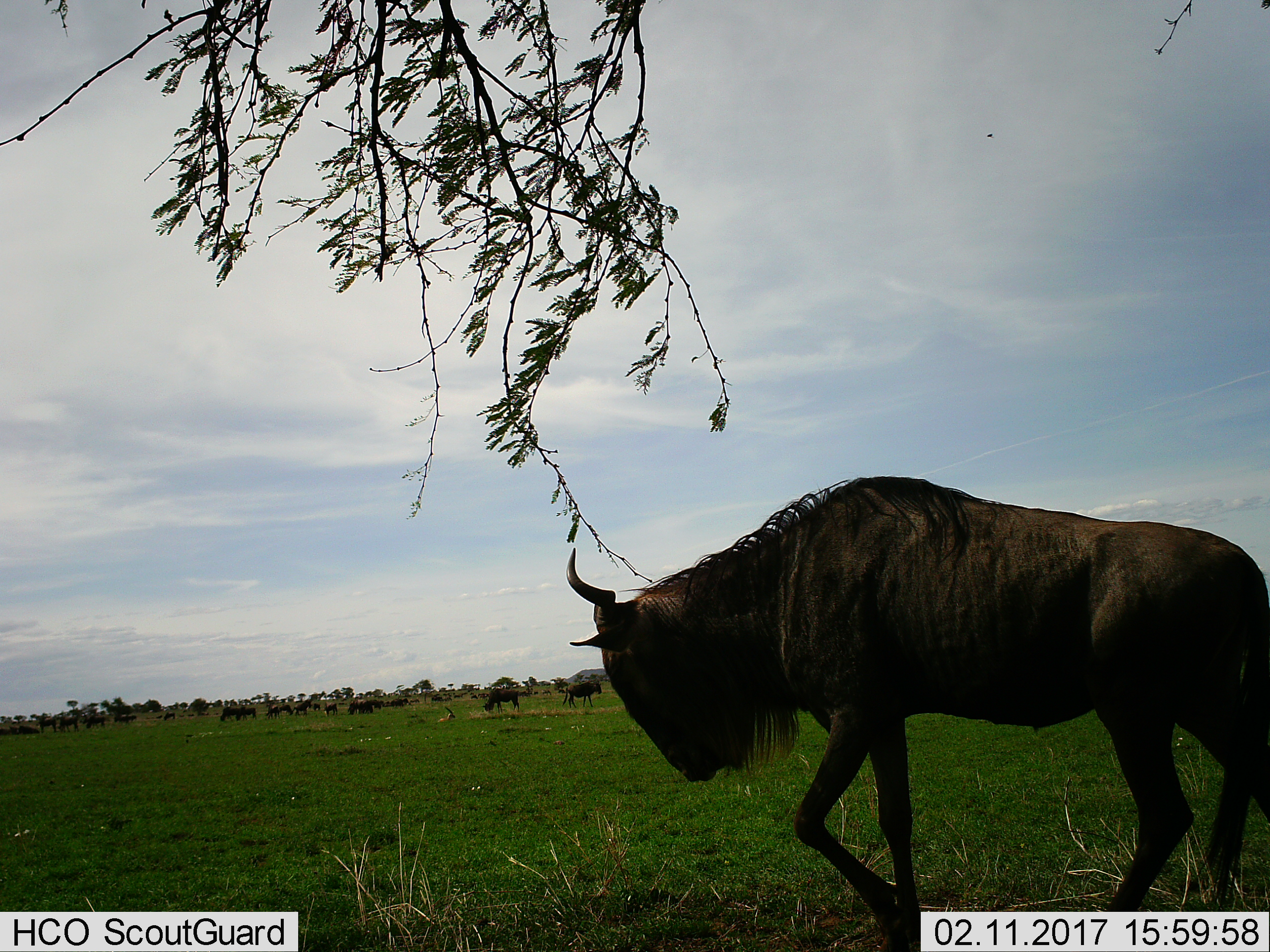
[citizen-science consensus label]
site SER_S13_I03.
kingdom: Animalia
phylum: Chordata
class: Mammalia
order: Artiodactyla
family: Bovidae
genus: Connochaetes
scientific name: Connochaetes taurinus taurinus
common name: blue wildebeest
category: wildebeestblue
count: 11-50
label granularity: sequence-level